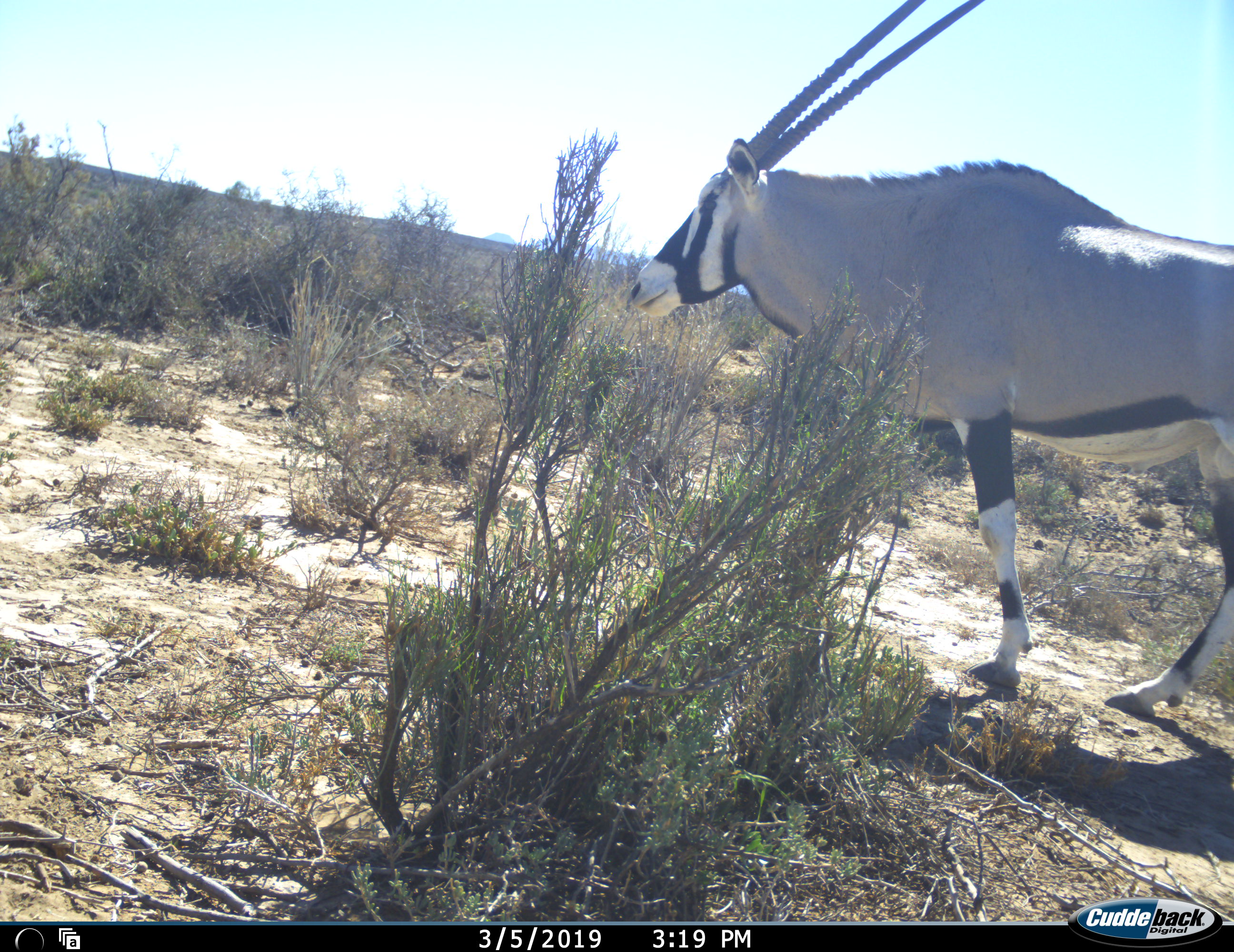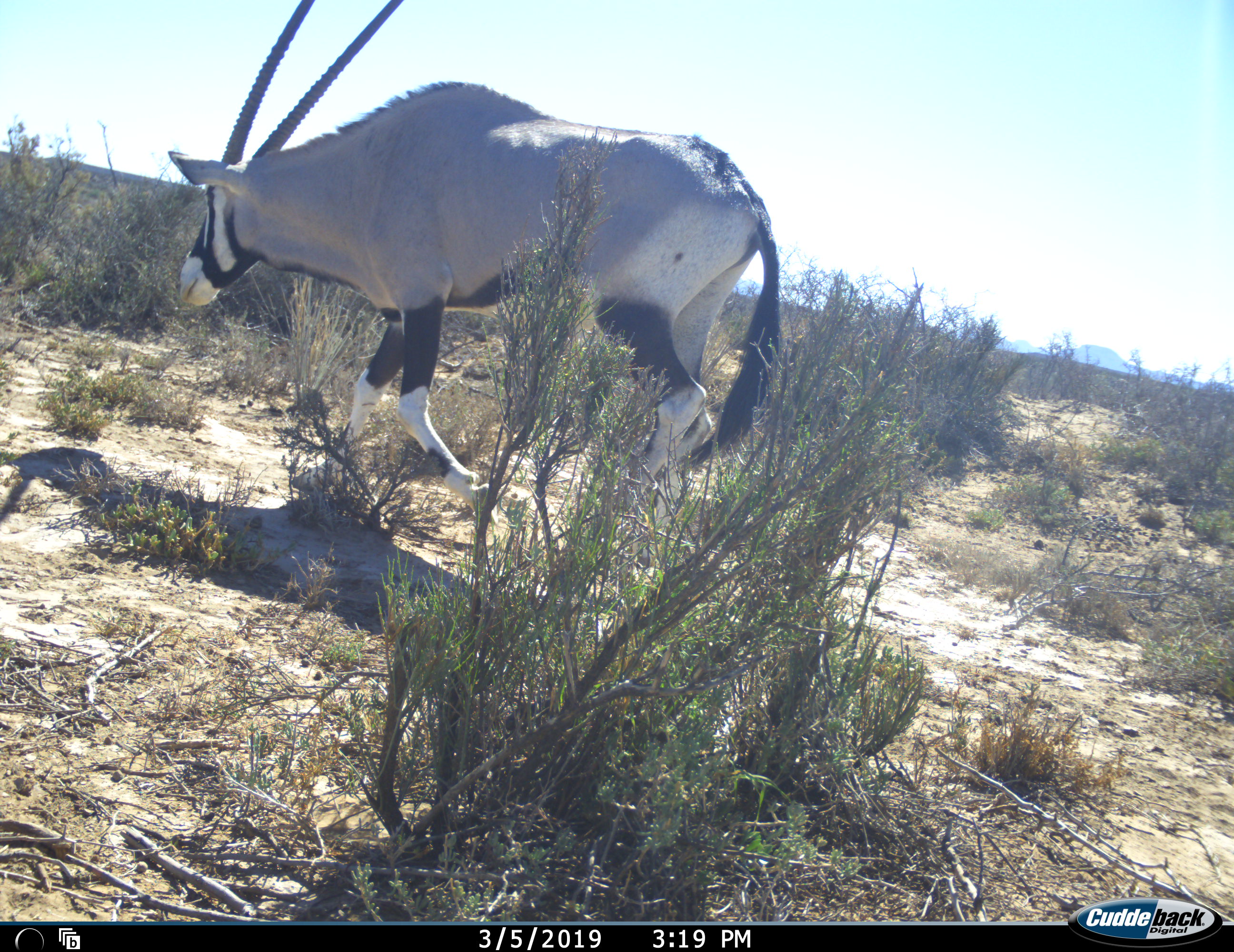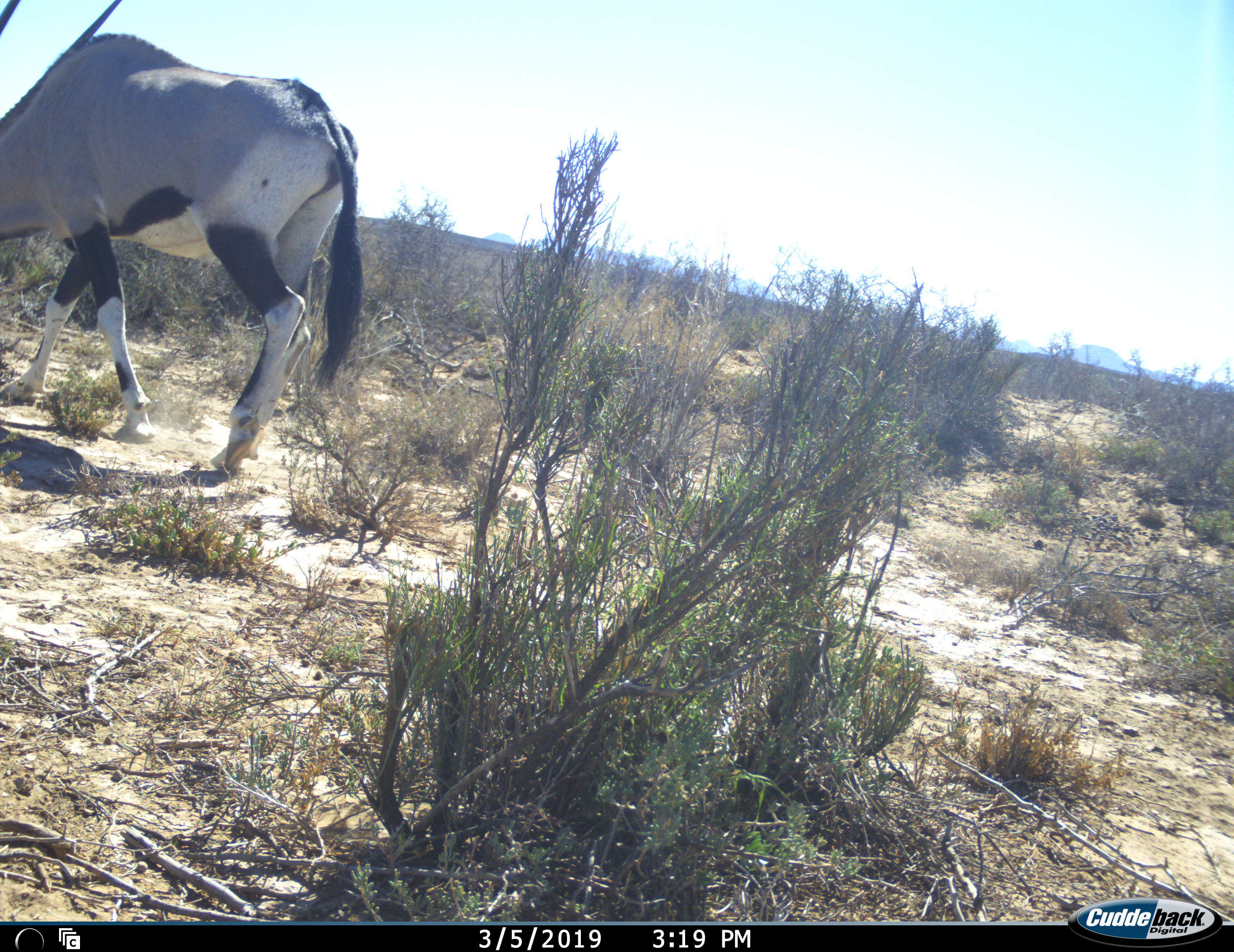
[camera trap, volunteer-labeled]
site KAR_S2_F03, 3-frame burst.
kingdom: Animalia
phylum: Chordata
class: Mammalia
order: Artiodactyla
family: Bovidae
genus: Oryx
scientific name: Oryx gazella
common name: gemsbok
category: oryx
Oryx (gemsbok) (Oryx gazella), count 1. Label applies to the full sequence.